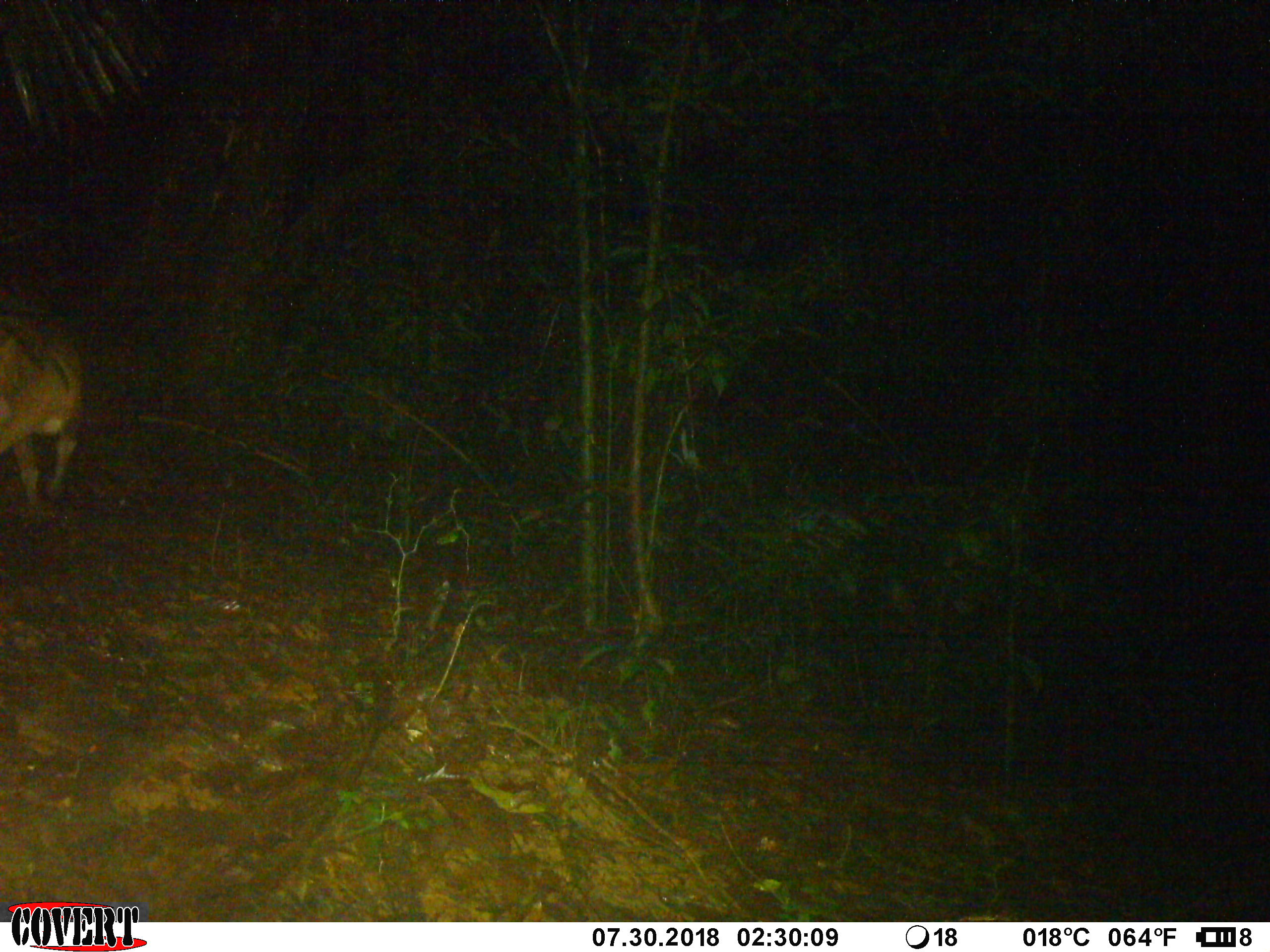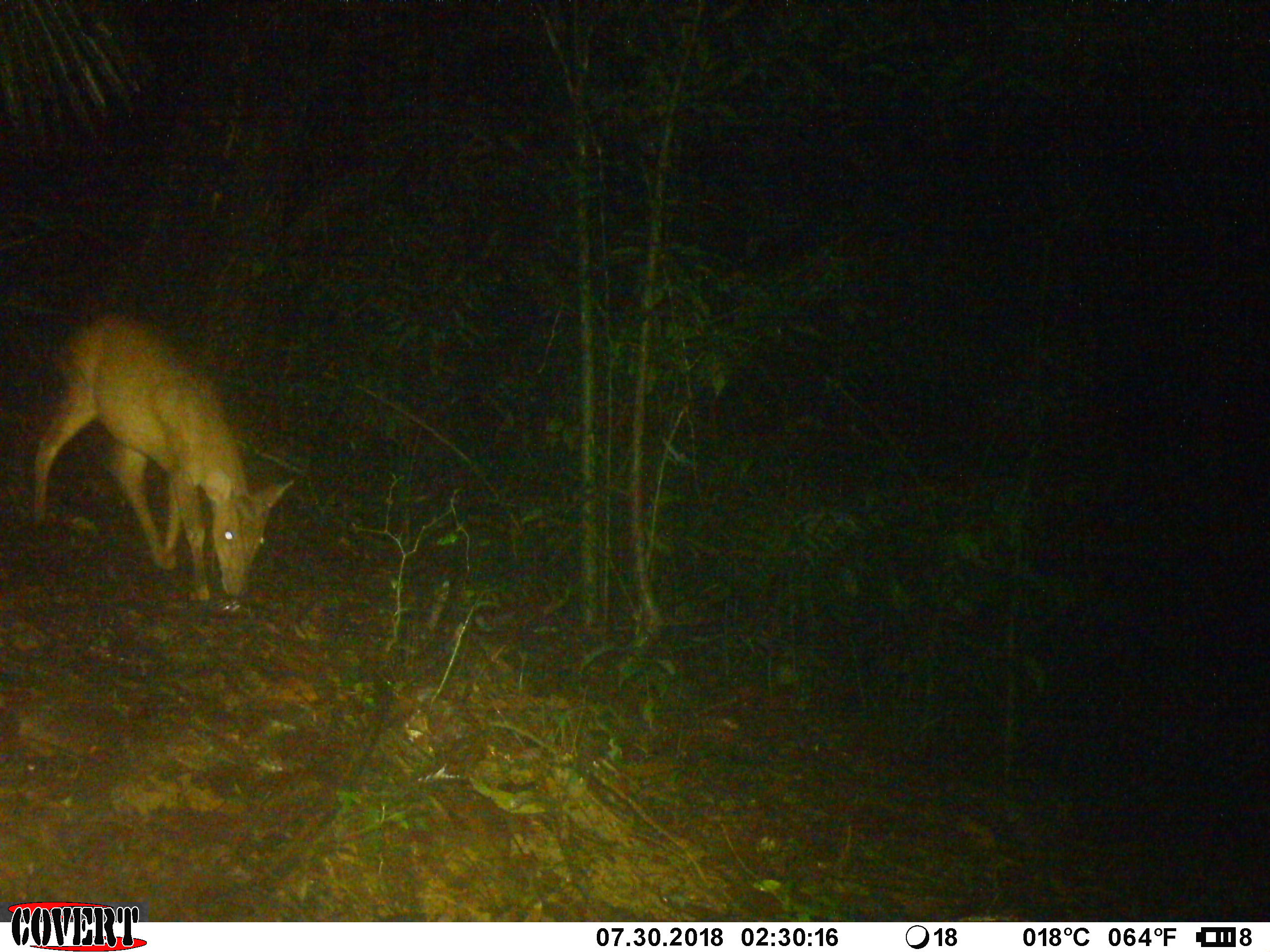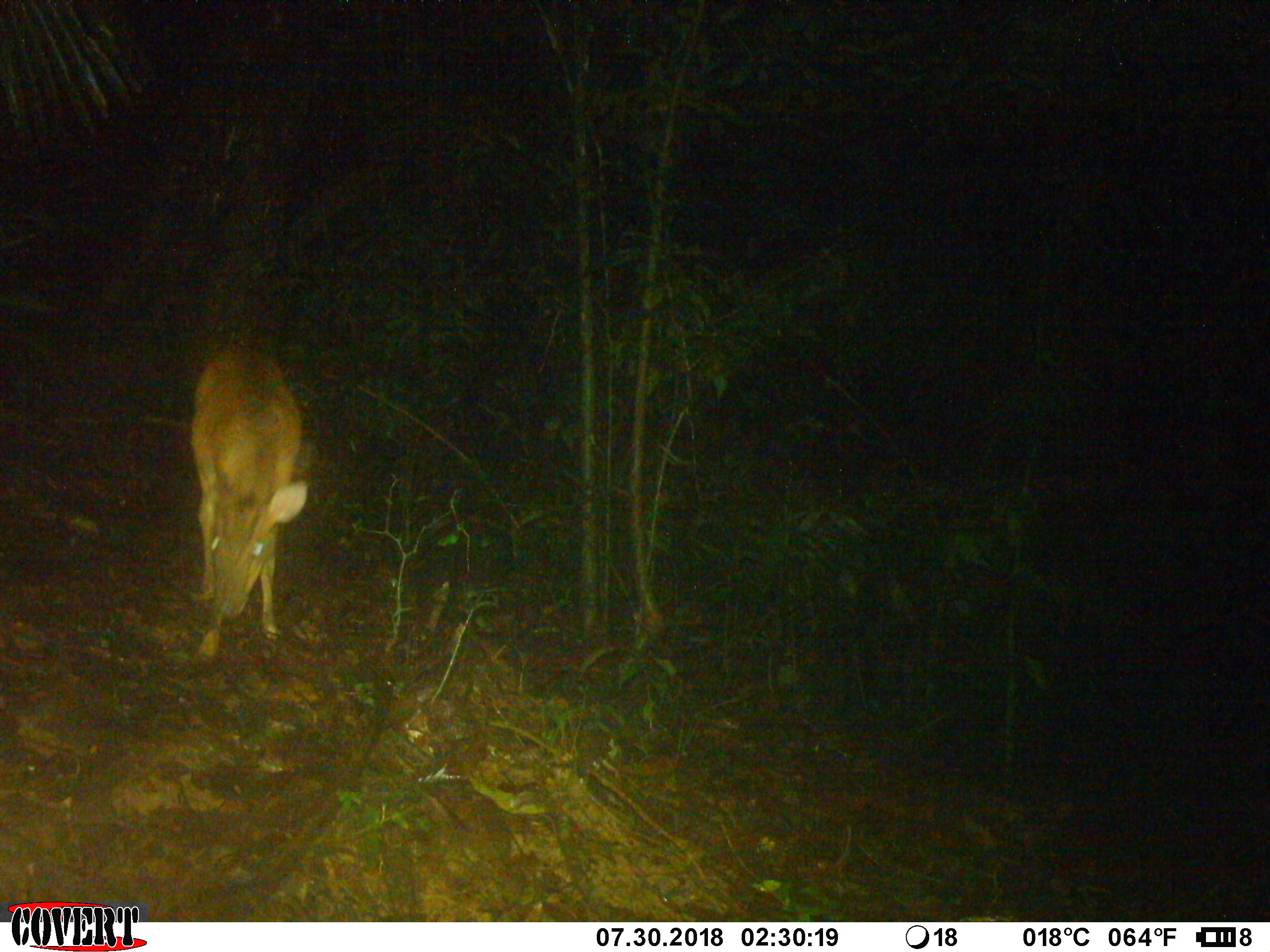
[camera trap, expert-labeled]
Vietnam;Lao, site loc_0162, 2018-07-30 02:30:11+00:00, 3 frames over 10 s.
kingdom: Animalia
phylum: Chordata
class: Mammalia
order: Artiodactyla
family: Cervidae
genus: Muntiacus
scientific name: Muntiacus vuquangensis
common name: large-antlered muntjac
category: large antlered muntjac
Large antlered muntjac (large-antlered muntjac) (Muntiacus vuquangensis). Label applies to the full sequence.